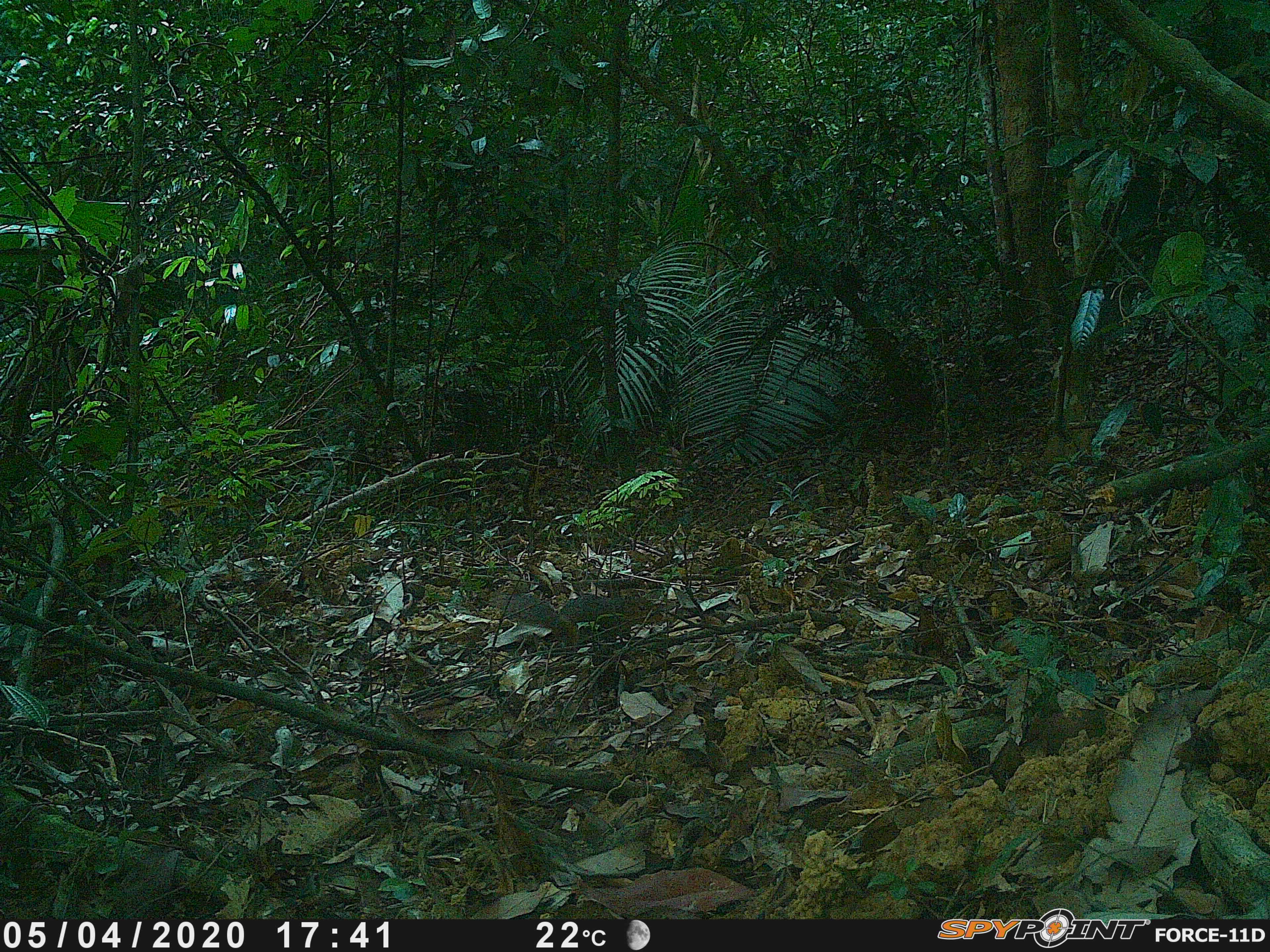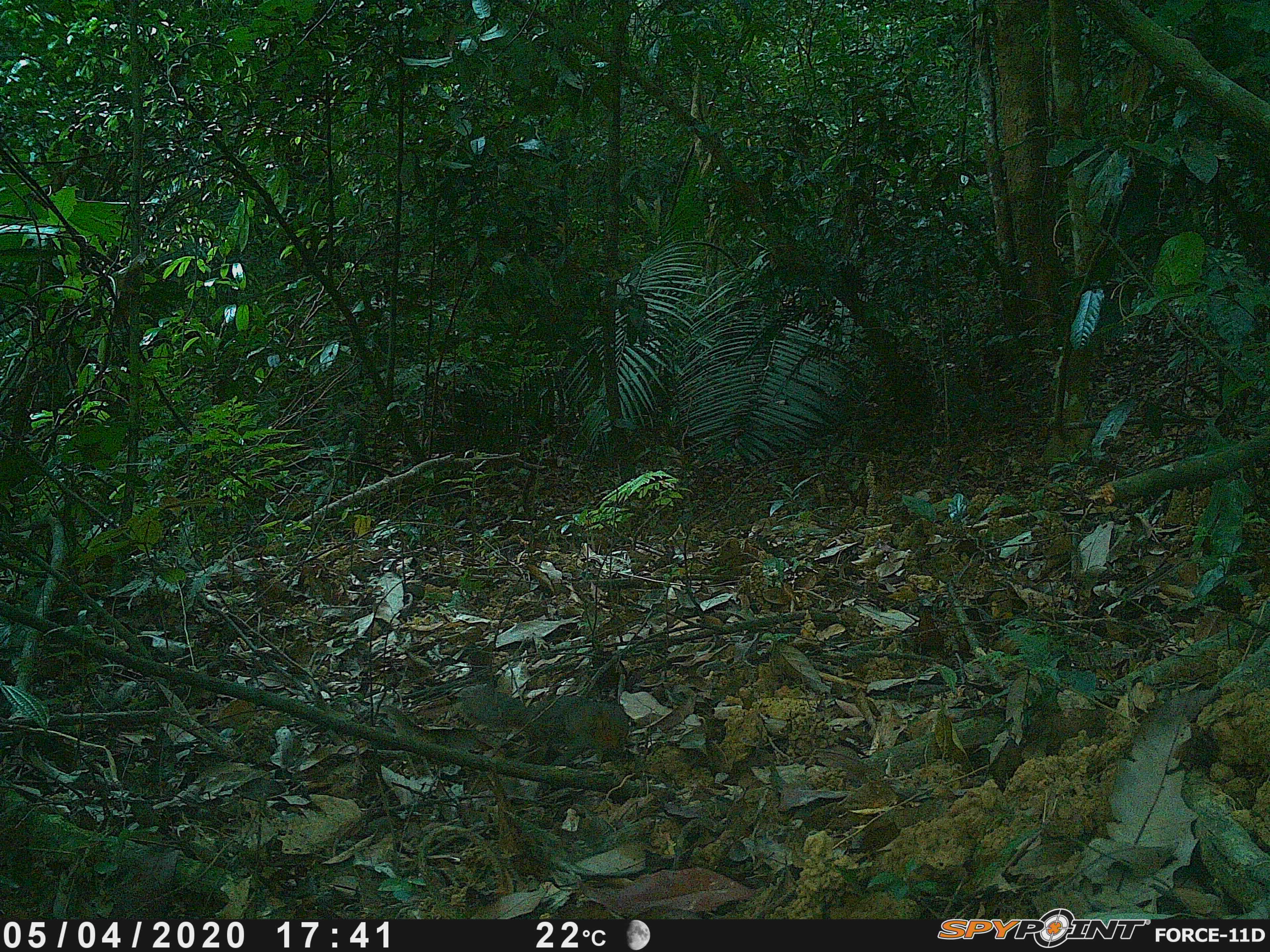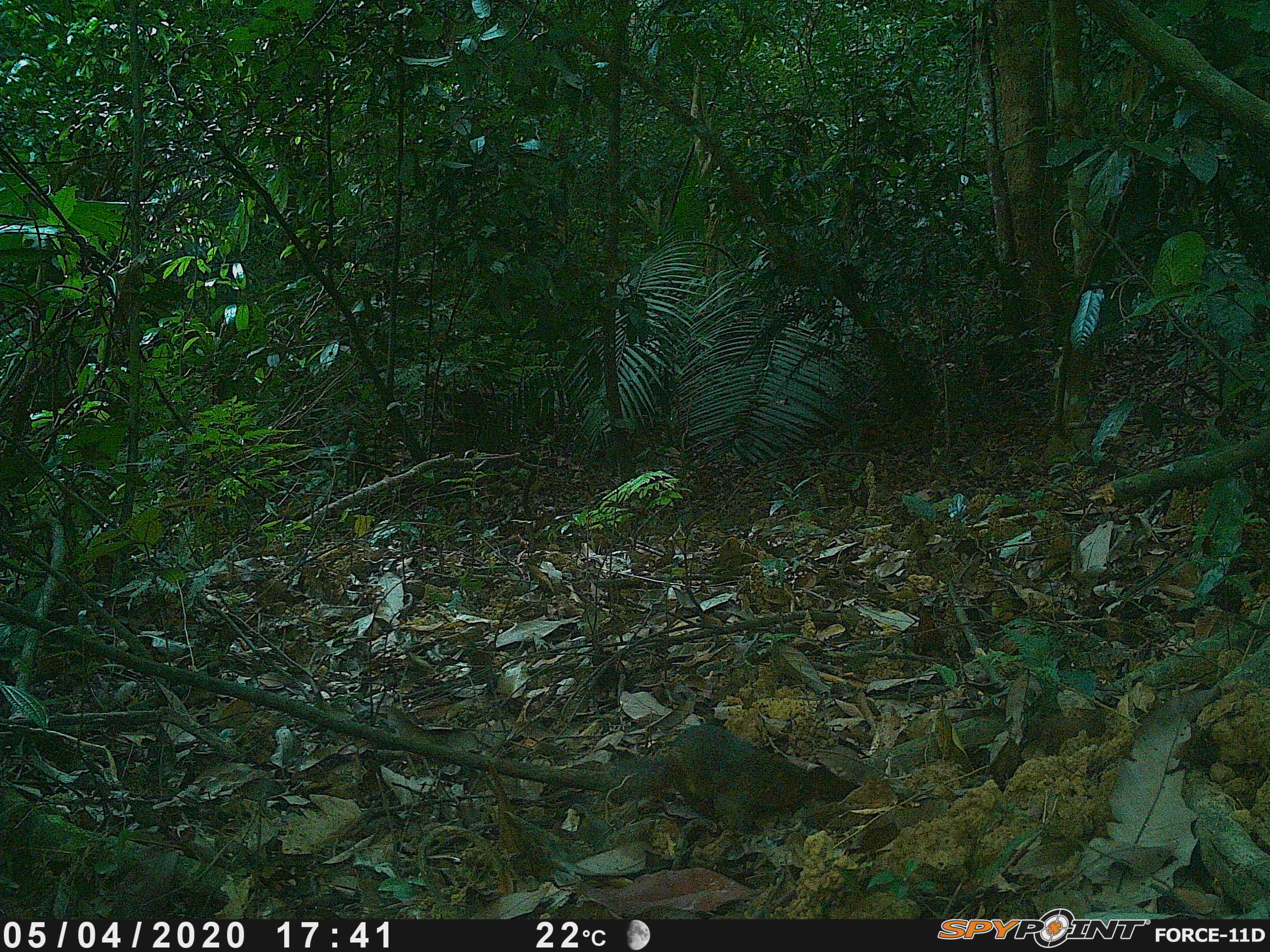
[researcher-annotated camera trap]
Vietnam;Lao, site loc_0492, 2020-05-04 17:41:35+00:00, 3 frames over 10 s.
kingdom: Animalia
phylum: Chordata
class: Mammalia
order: Rodentia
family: Sciuridae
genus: Dremomys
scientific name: Dremomys rufigenis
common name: red-cheeked squirrel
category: red cheeked squirrel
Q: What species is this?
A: Red cheeked squirrel (red-cheeked squirrel) (Dremomys rufigenis).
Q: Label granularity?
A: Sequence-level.